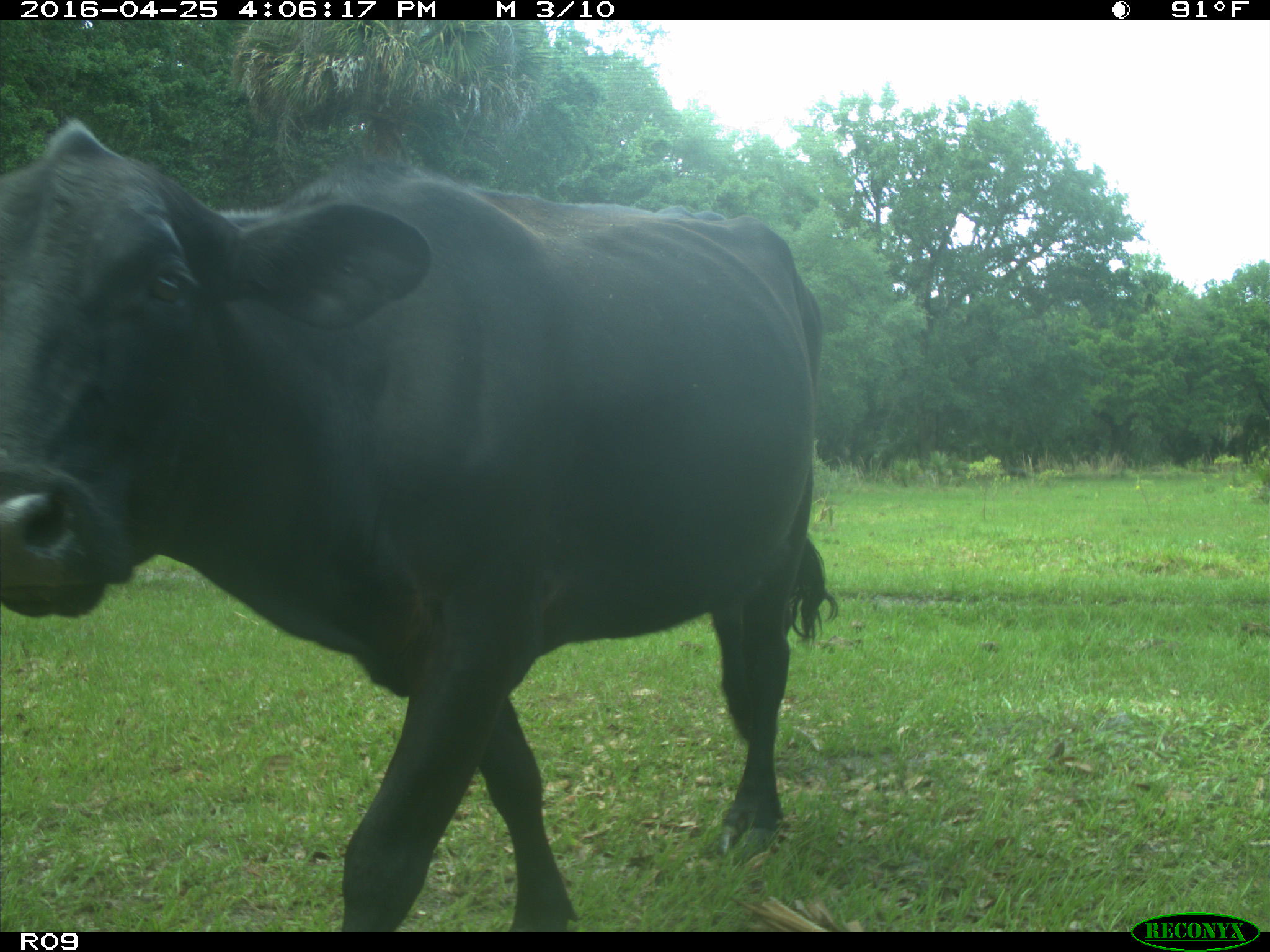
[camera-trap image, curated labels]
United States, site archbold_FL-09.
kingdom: Animalia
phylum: Chordata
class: Mammalia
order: Artiodactyla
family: Bovidae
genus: Bos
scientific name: Bos taurus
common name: domestic cow